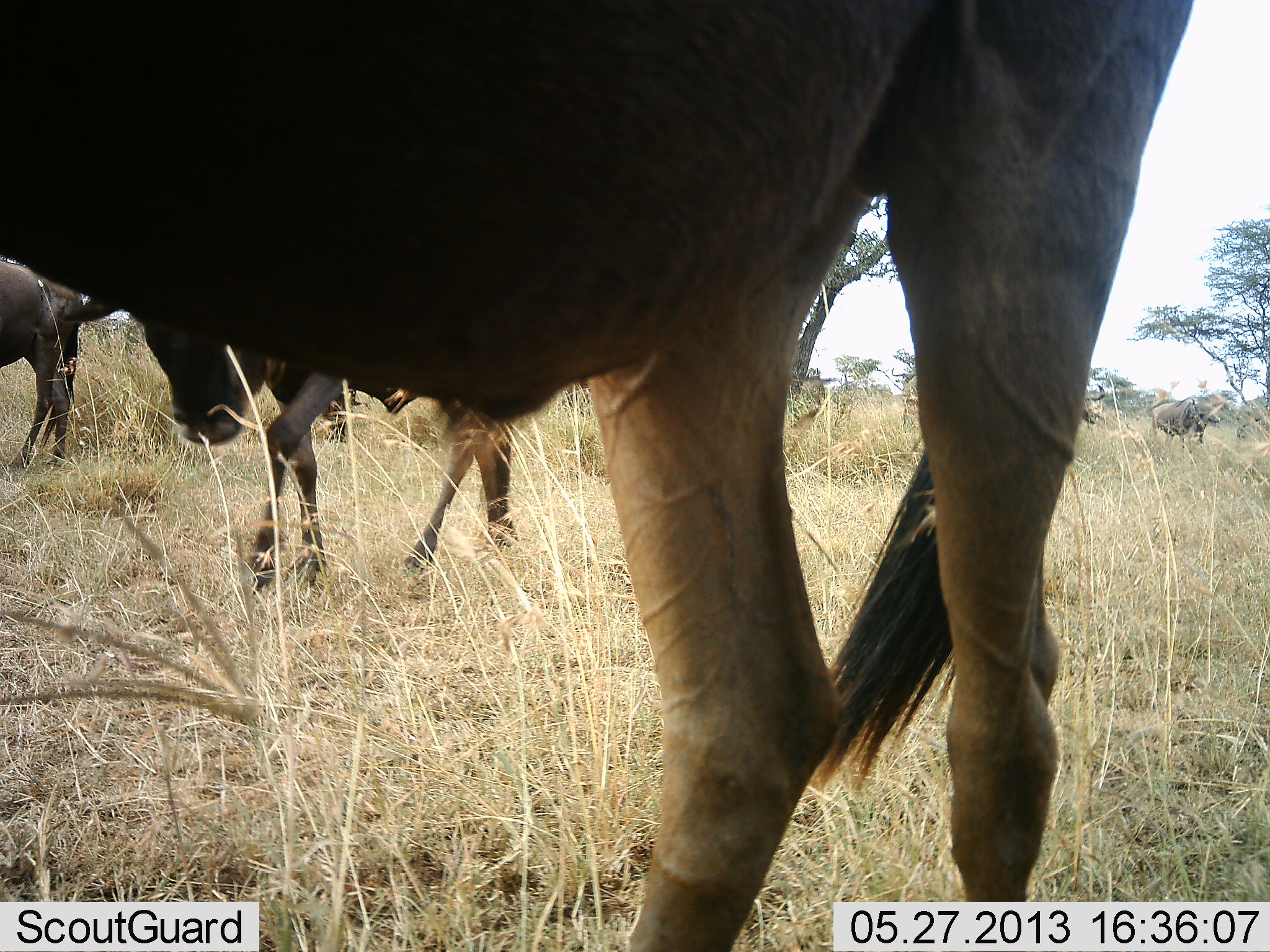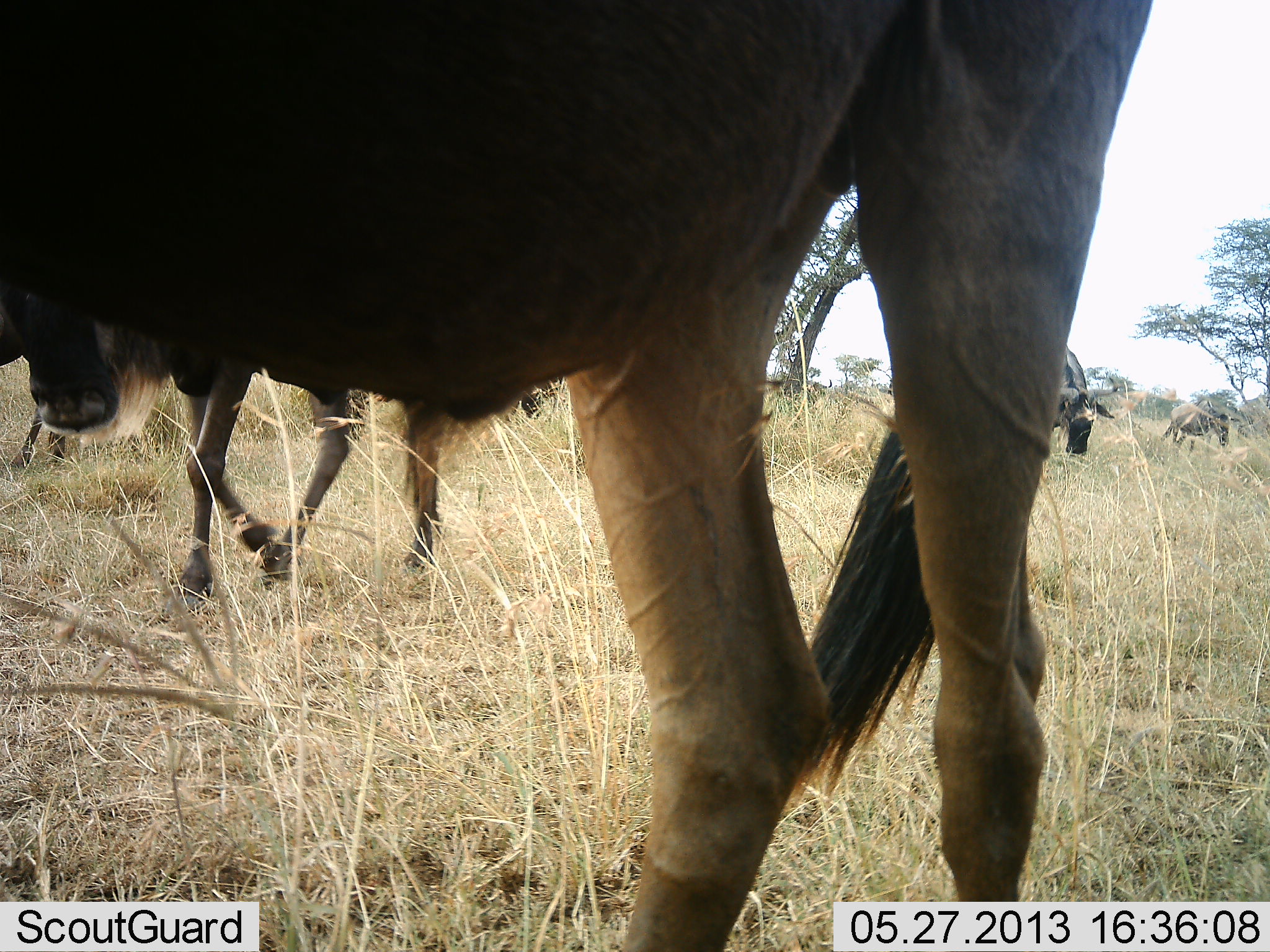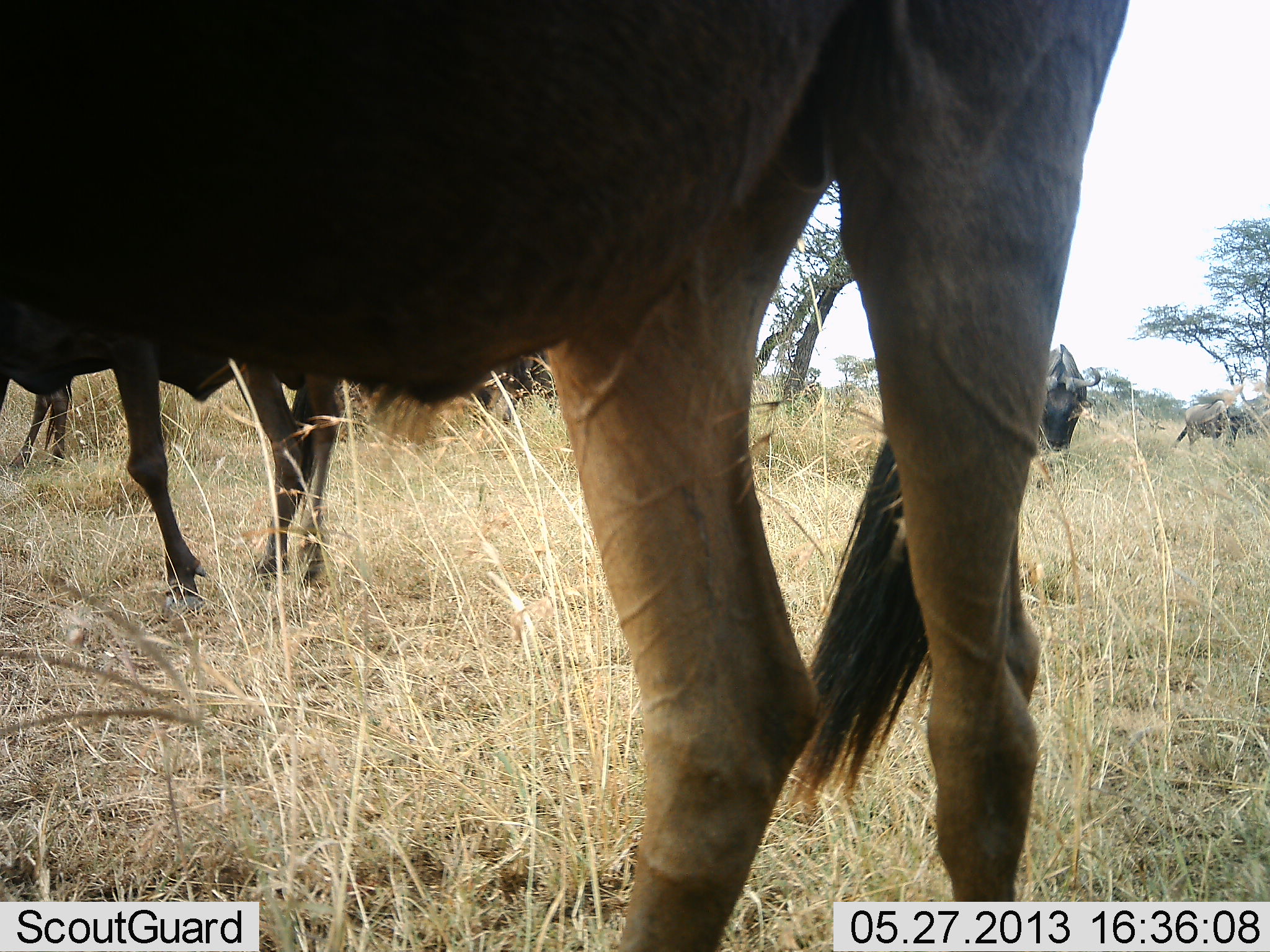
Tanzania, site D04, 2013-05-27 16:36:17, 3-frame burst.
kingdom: Animalia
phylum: Chordata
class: Mammalia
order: Artiodactyla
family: Bovidae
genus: Connochaetes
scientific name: Connochaetes taurinus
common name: blue wildebeest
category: wildebeest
Wildebeest (blue wildebeest) (Connochaetes taurinus), count 5. Behavior (volunteer vote fractions): standing 71%, resting 6%, moving 59%, interacting 0%. Young present (vote fraction): 0%. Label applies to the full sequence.